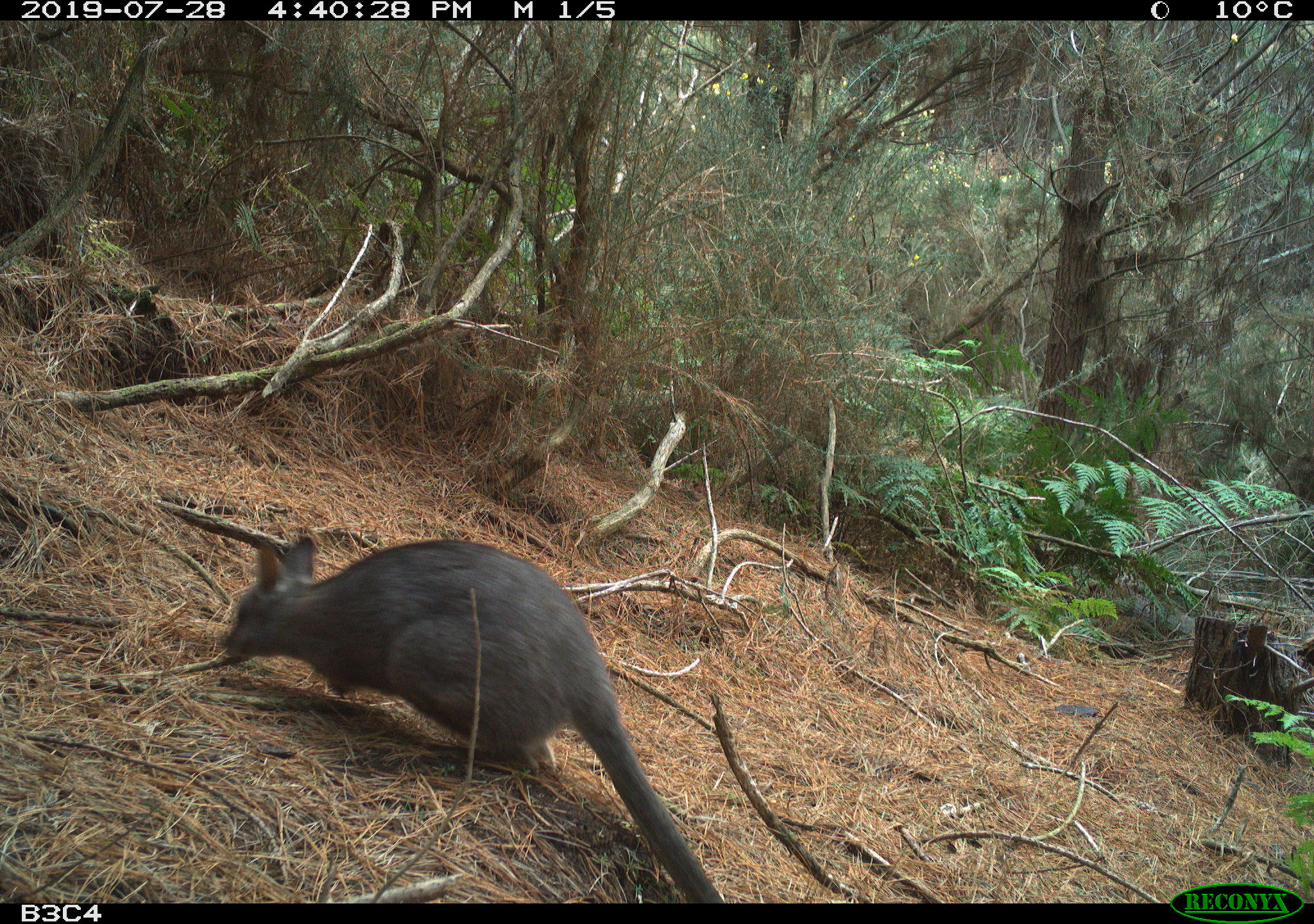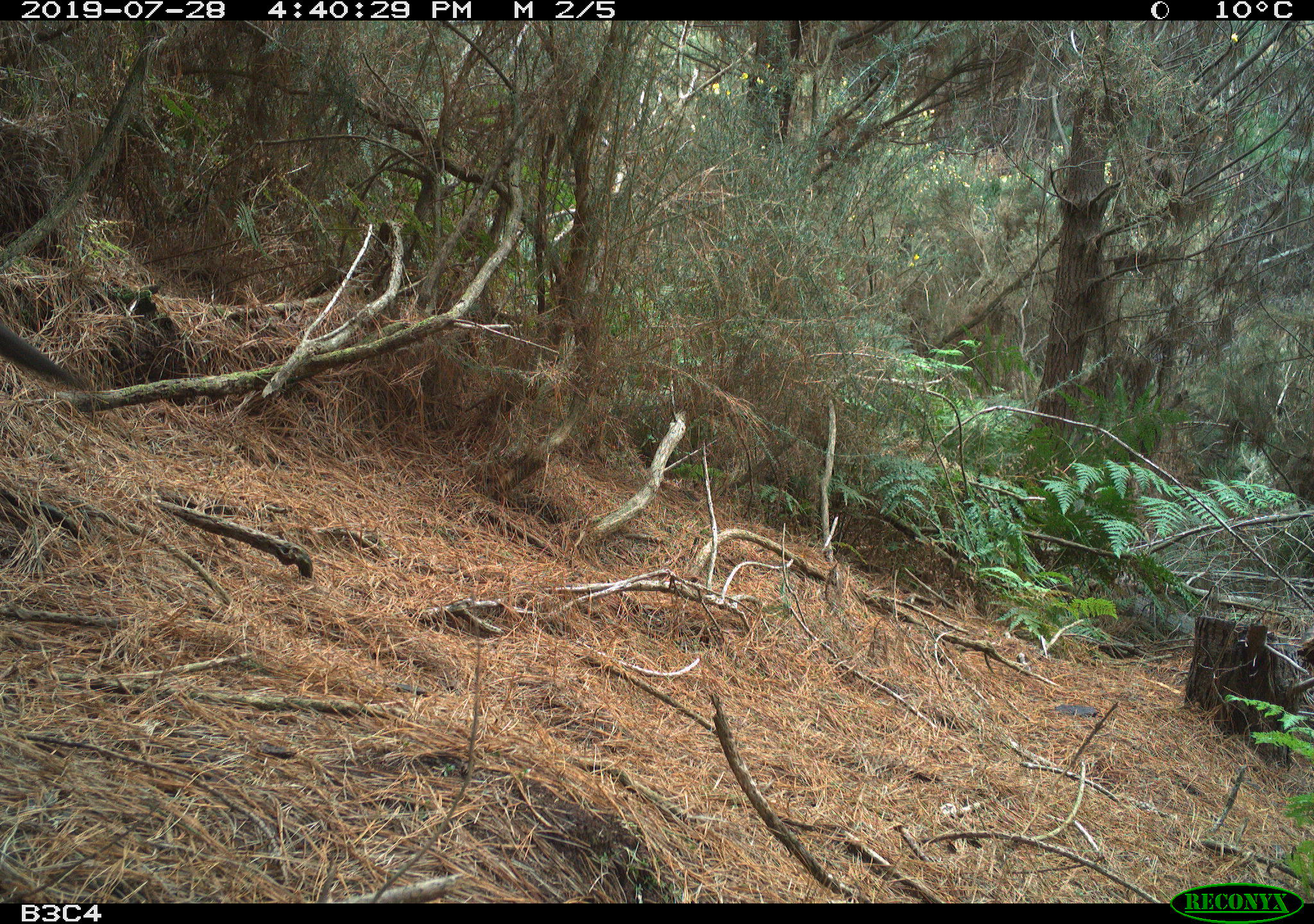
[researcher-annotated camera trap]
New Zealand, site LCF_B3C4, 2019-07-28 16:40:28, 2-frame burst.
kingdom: Animalia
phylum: Chordata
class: Mammalia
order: Diprotodontia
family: Macropodidae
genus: Notamacropus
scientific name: Notamacropus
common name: wallaby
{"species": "wallaby (Notamacropus)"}